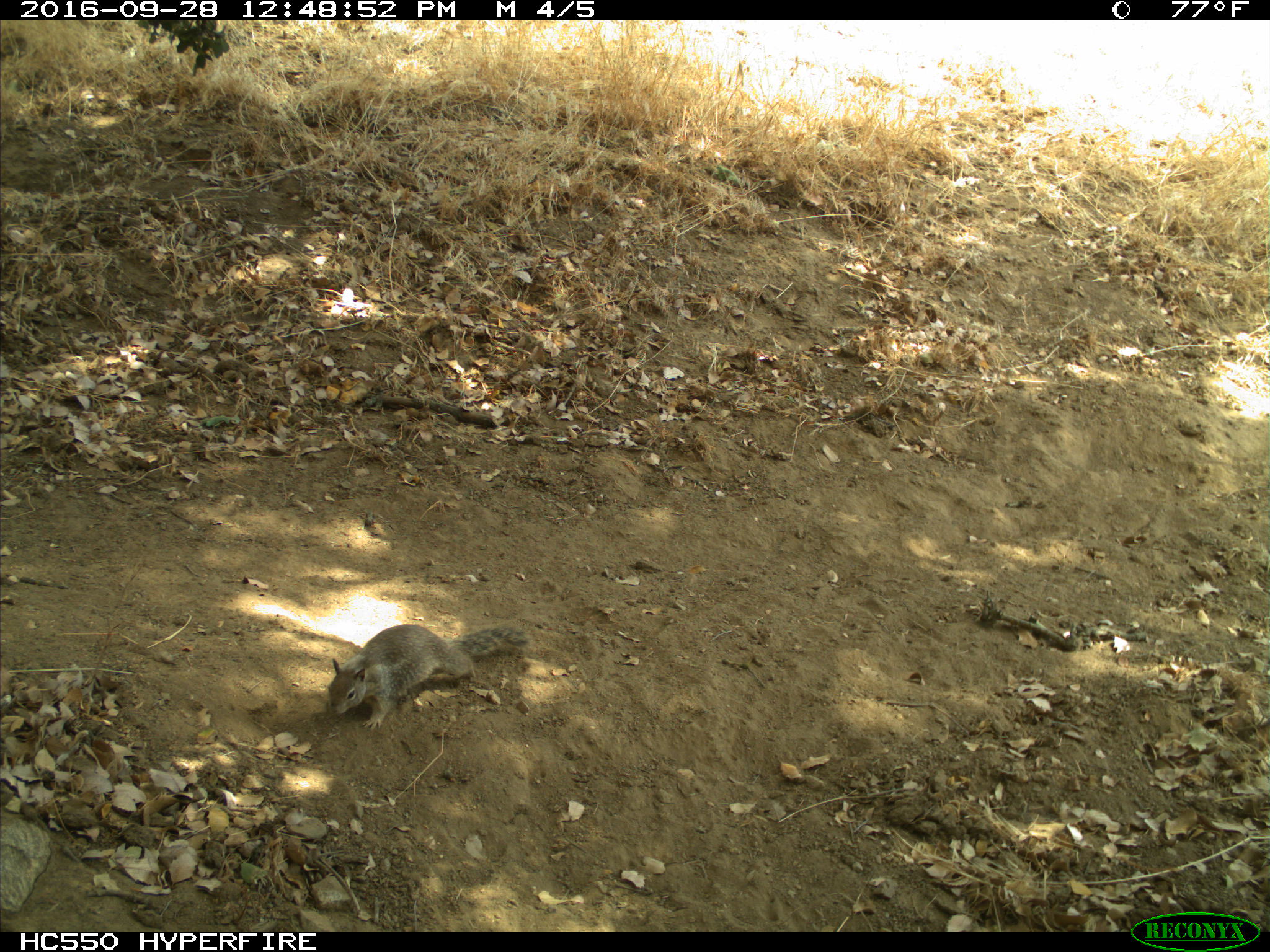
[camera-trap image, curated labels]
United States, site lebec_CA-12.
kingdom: Animalia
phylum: Chordata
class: Mammalia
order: Rodentia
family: Sciuridae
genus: Otospermophilus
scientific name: Otospermophilus beecheyi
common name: california ground squirrel